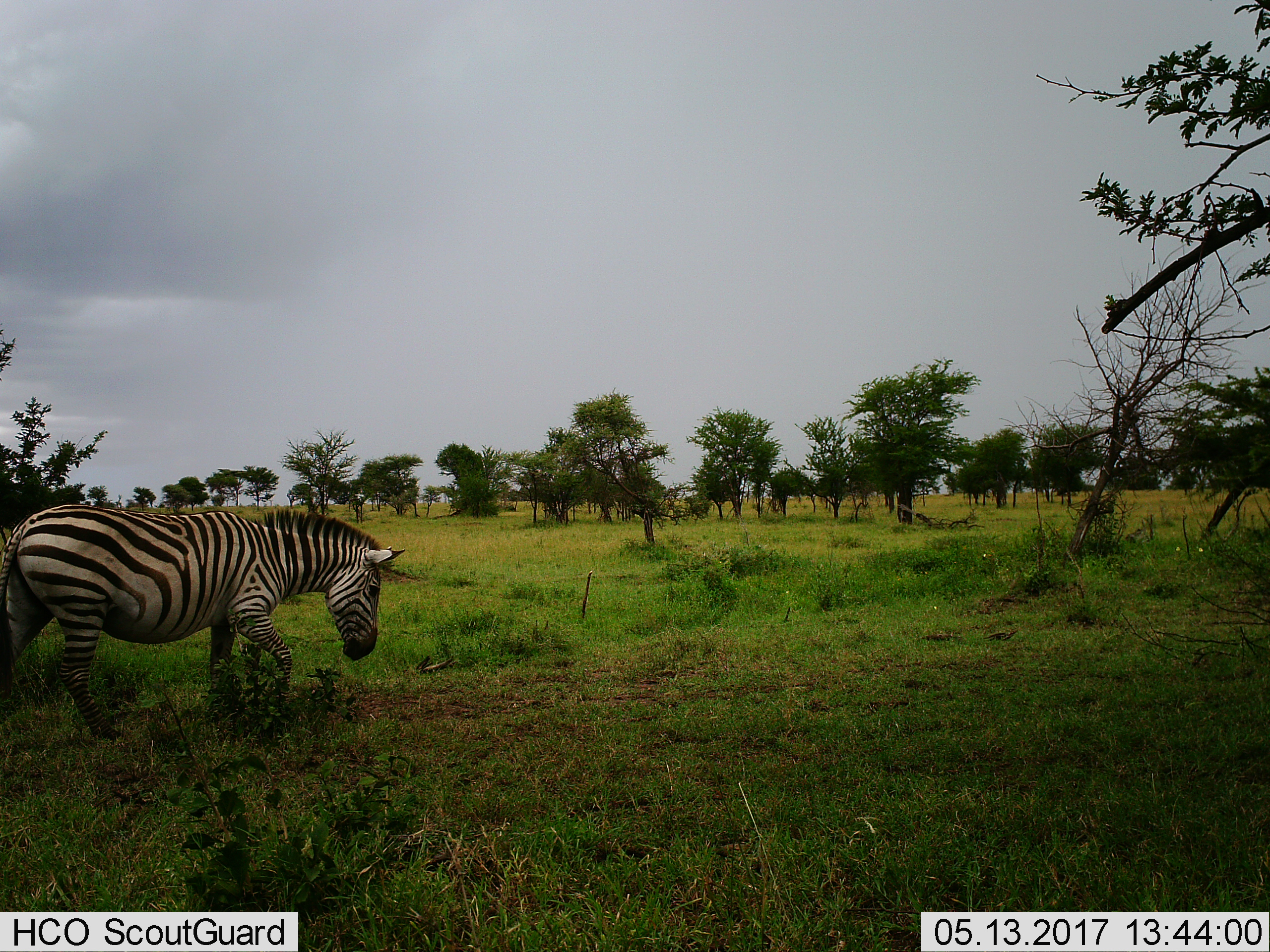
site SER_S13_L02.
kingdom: Animalia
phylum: Chordata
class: Mammalia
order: Perissodactyla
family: Equidae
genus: Equus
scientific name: Equus quagga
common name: plains zebra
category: zebraplains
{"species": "zebraplains (plains zebra) (Equus quagga)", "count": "1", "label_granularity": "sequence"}